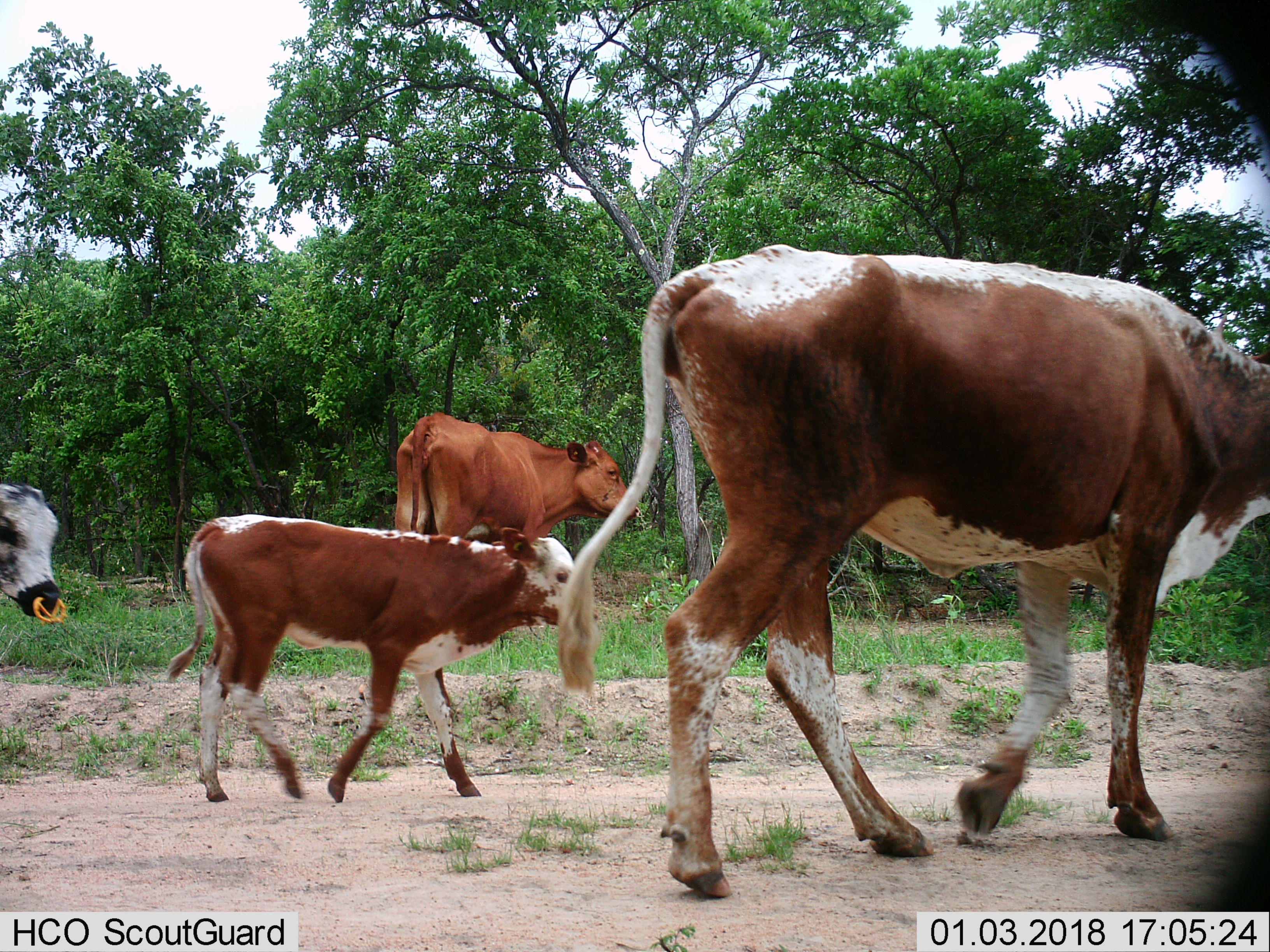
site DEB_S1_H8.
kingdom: Animalia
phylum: Chordata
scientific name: Vertebrata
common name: domestic animal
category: domesticanimal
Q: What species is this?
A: Domesticanimal (domestic animal) (Vertebrata).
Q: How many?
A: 4.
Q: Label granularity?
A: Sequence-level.